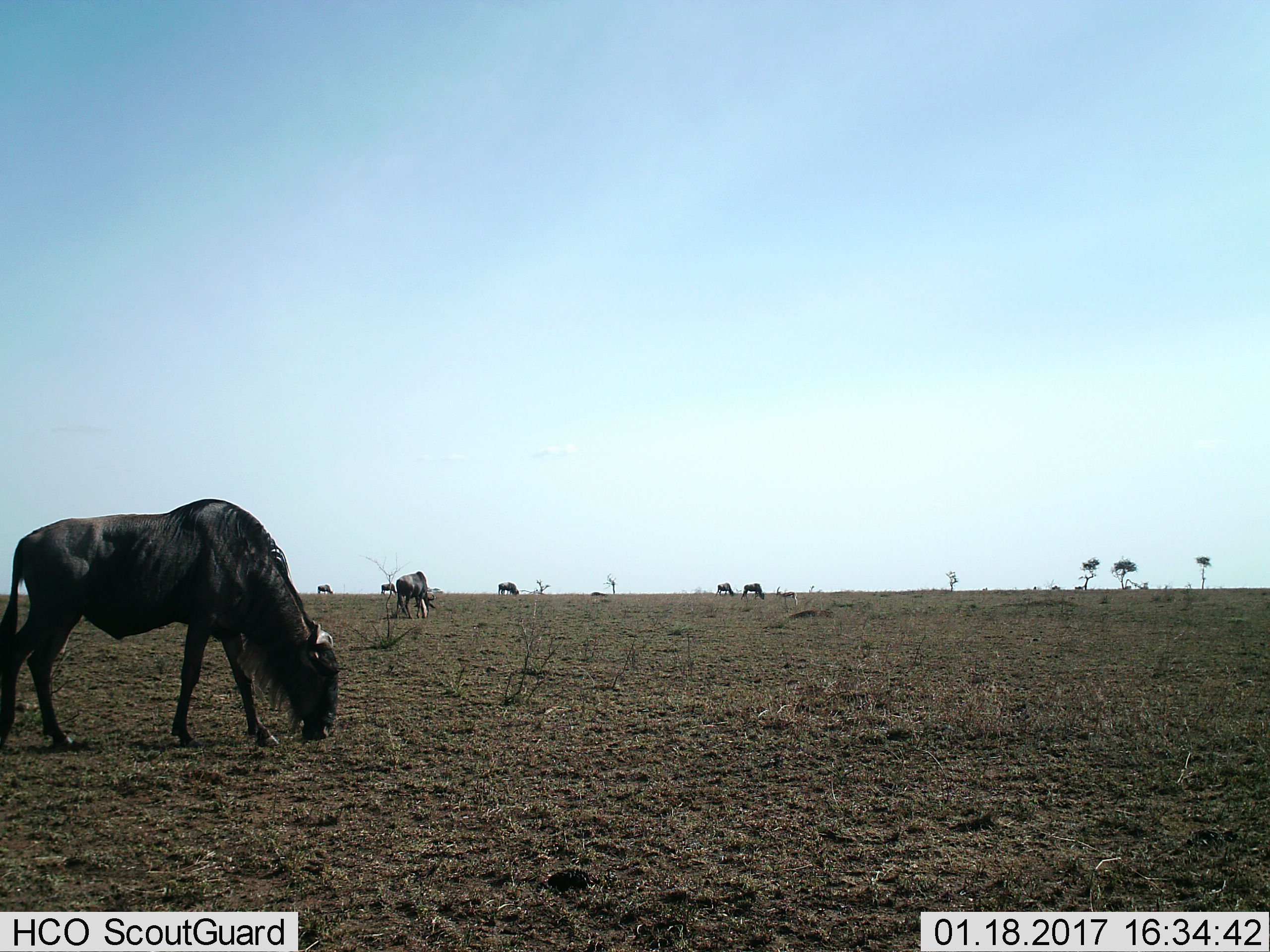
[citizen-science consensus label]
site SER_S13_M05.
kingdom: Animalia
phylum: Chordata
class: Mammalia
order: Artiodactyla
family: Bovidae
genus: Connochaetes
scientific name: Connochaetes taurinus taurinus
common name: blue wildebeest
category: wildebeestblue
Wildebeestblue (blue wildebeest) (Connochaetes taurinus taurinus), count 7. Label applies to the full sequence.